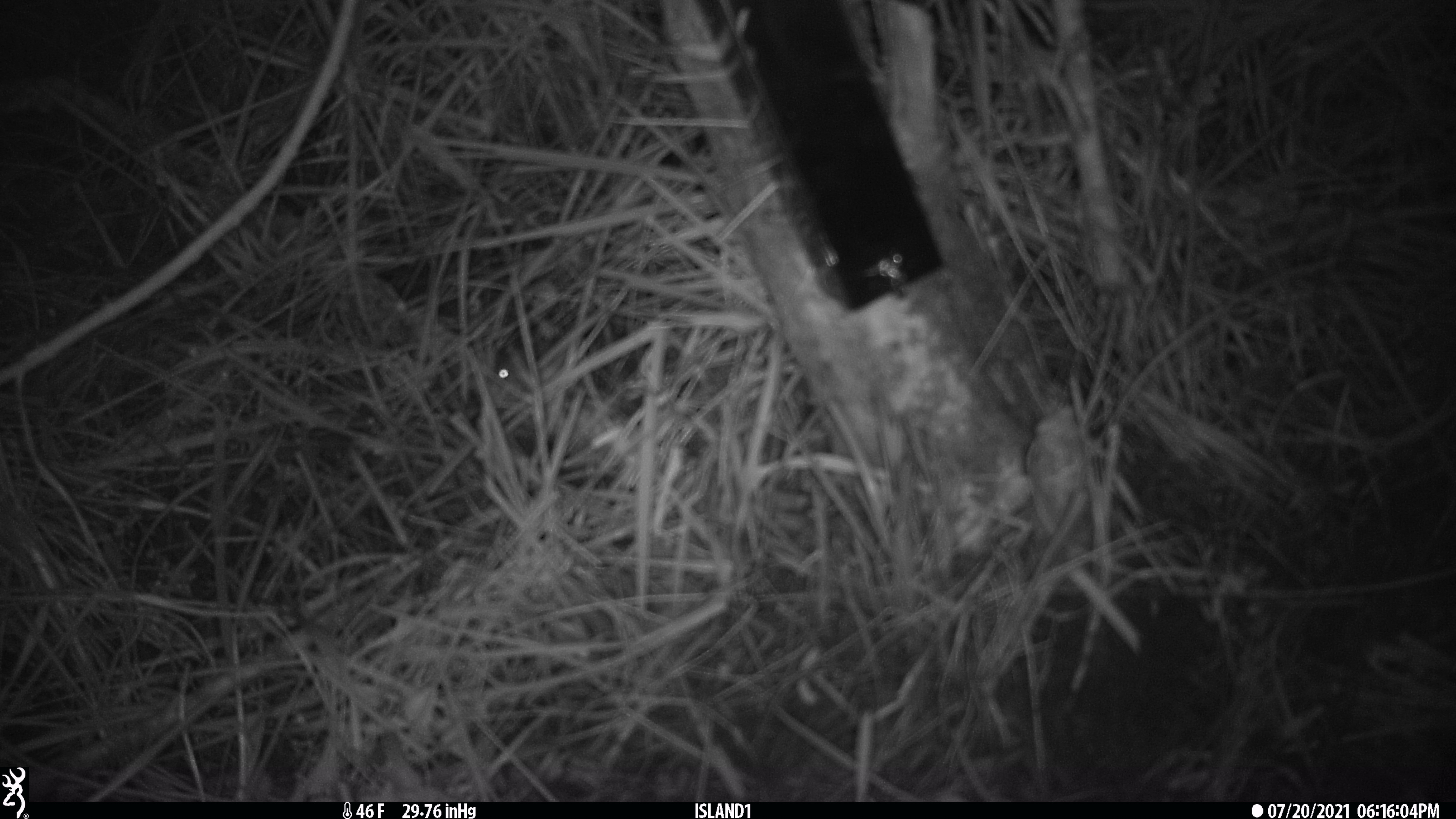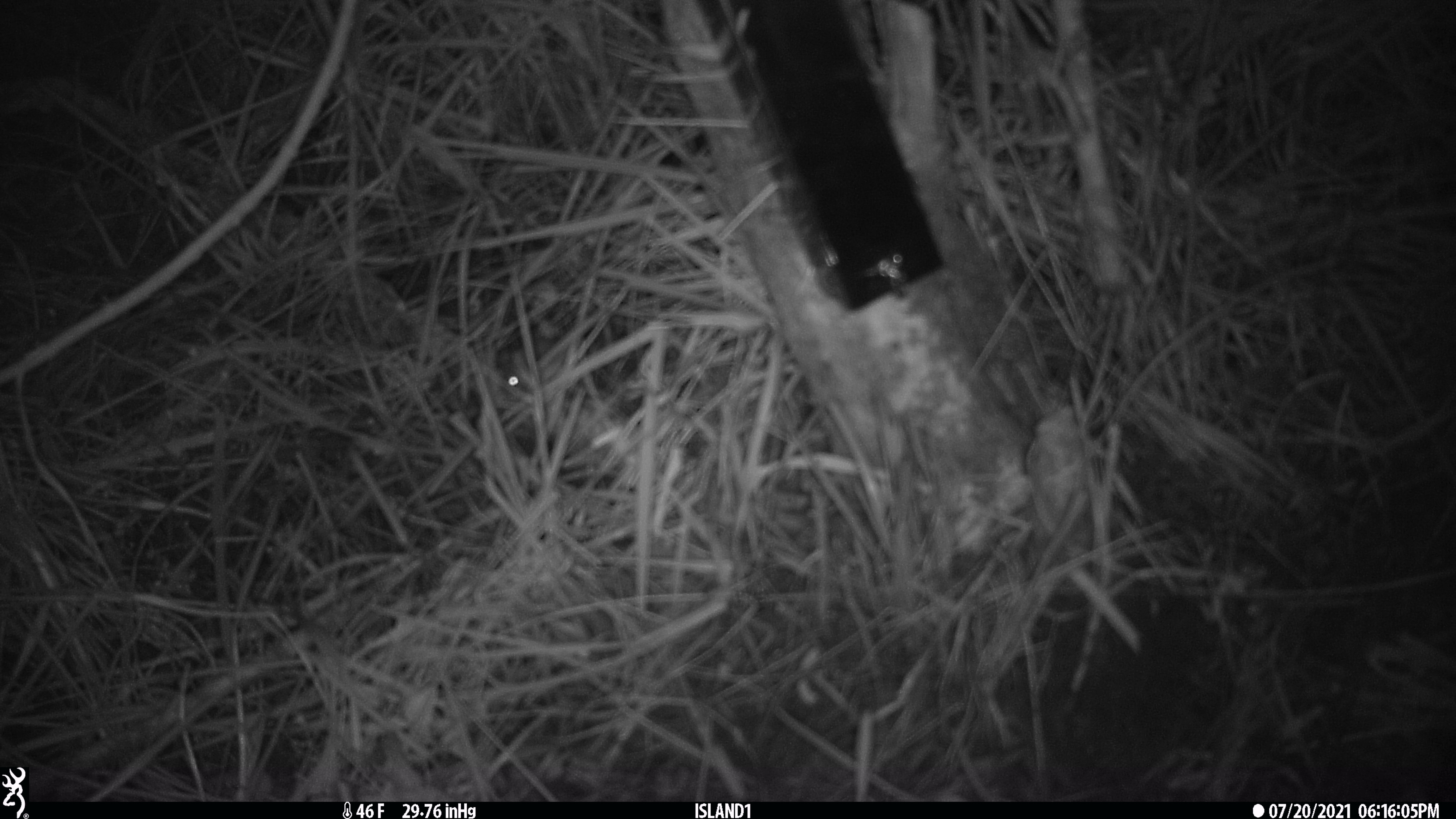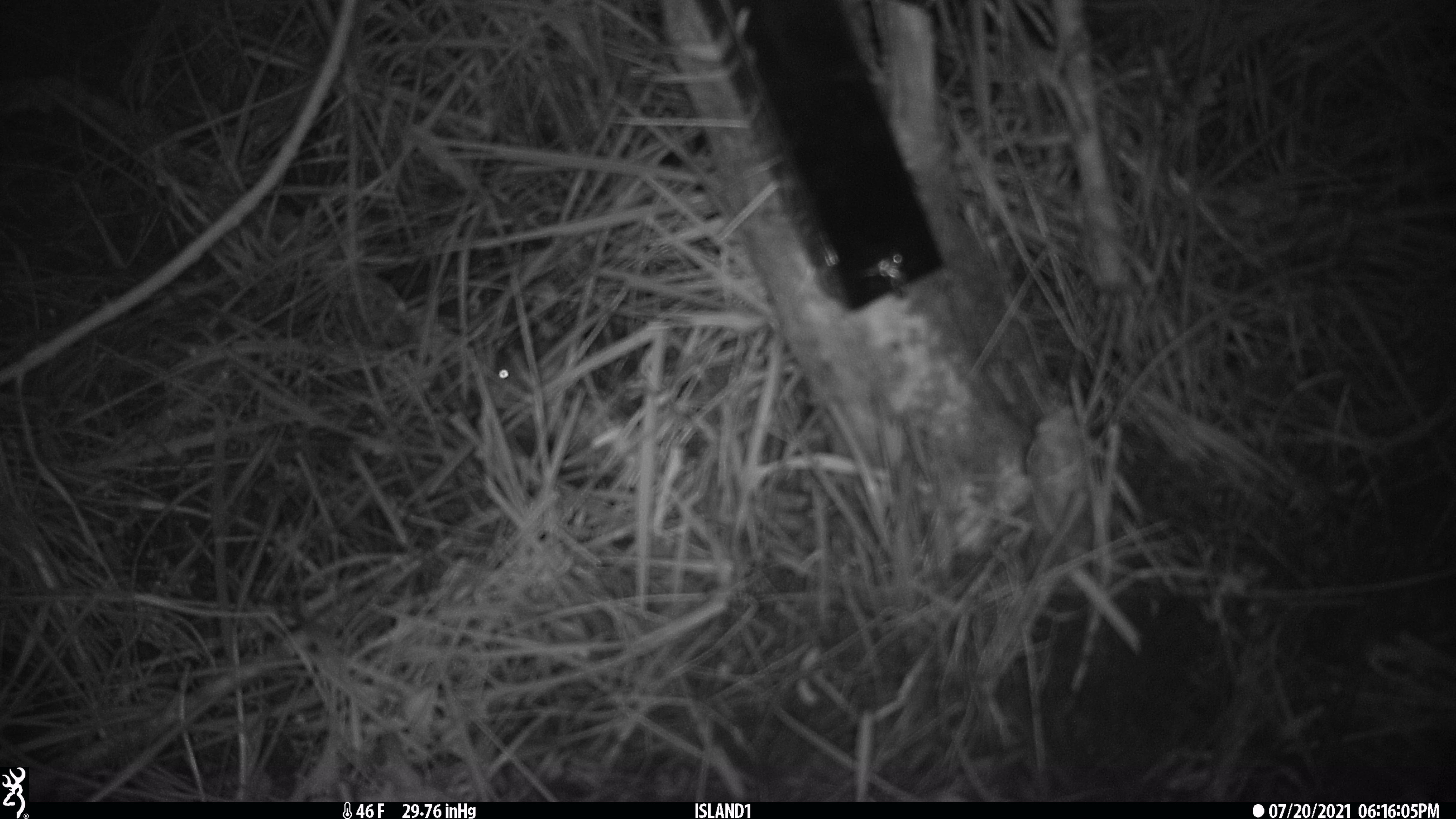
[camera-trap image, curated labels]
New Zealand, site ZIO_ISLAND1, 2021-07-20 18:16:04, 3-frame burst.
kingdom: Animalia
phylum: Chordata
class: Mammalia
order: Rodentia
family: Muridae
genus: Mus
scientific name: Mus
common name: mouse